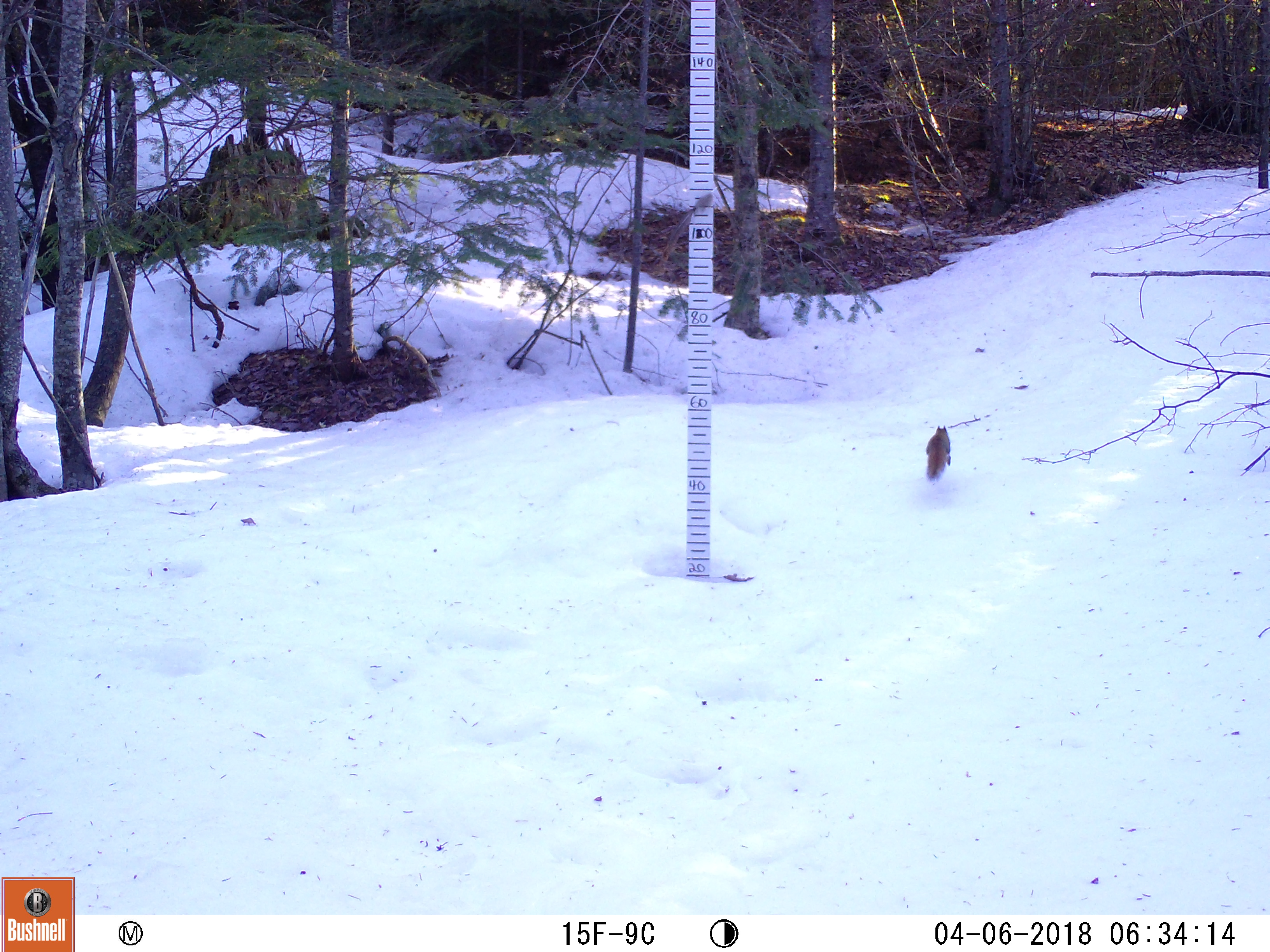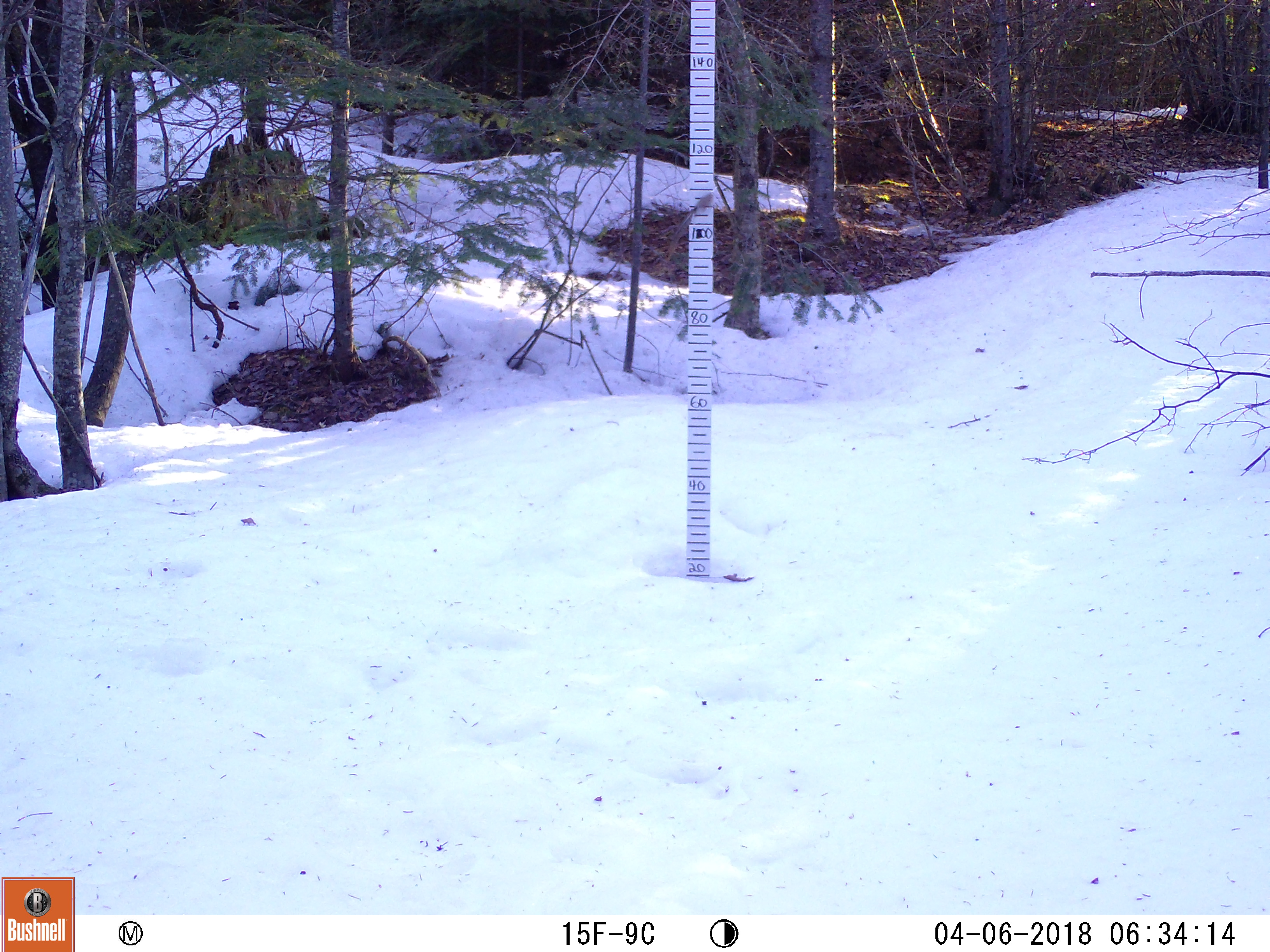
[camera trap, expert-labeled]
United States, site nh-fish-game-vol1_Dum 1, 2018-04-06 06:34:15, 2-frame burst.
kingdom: Animalia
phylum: Chordata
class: Mammalia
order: Rodentia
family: Sciuridae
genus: Tamiasciurus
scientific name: Tamiasciurus hudsonicus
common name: red squirrel